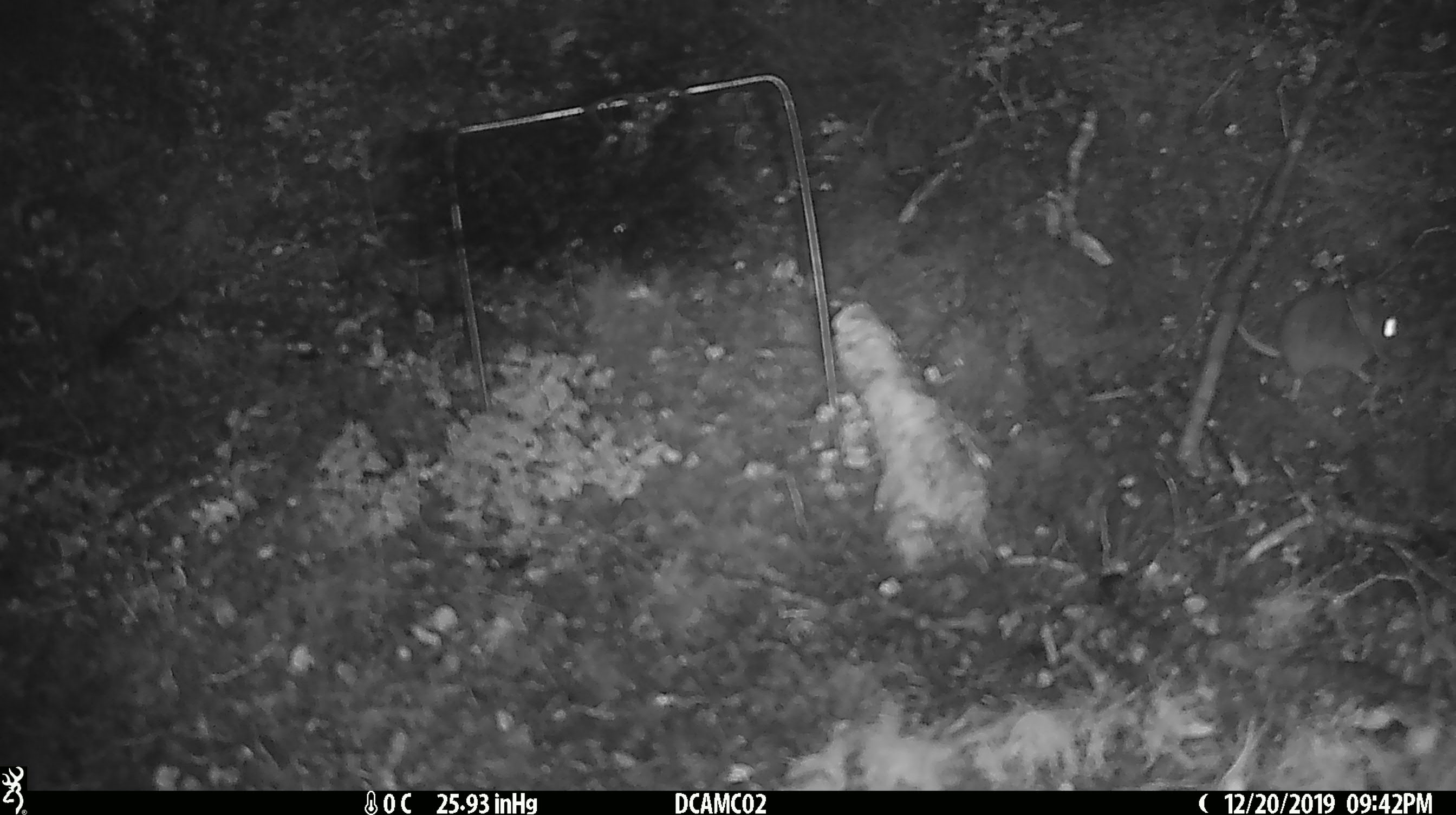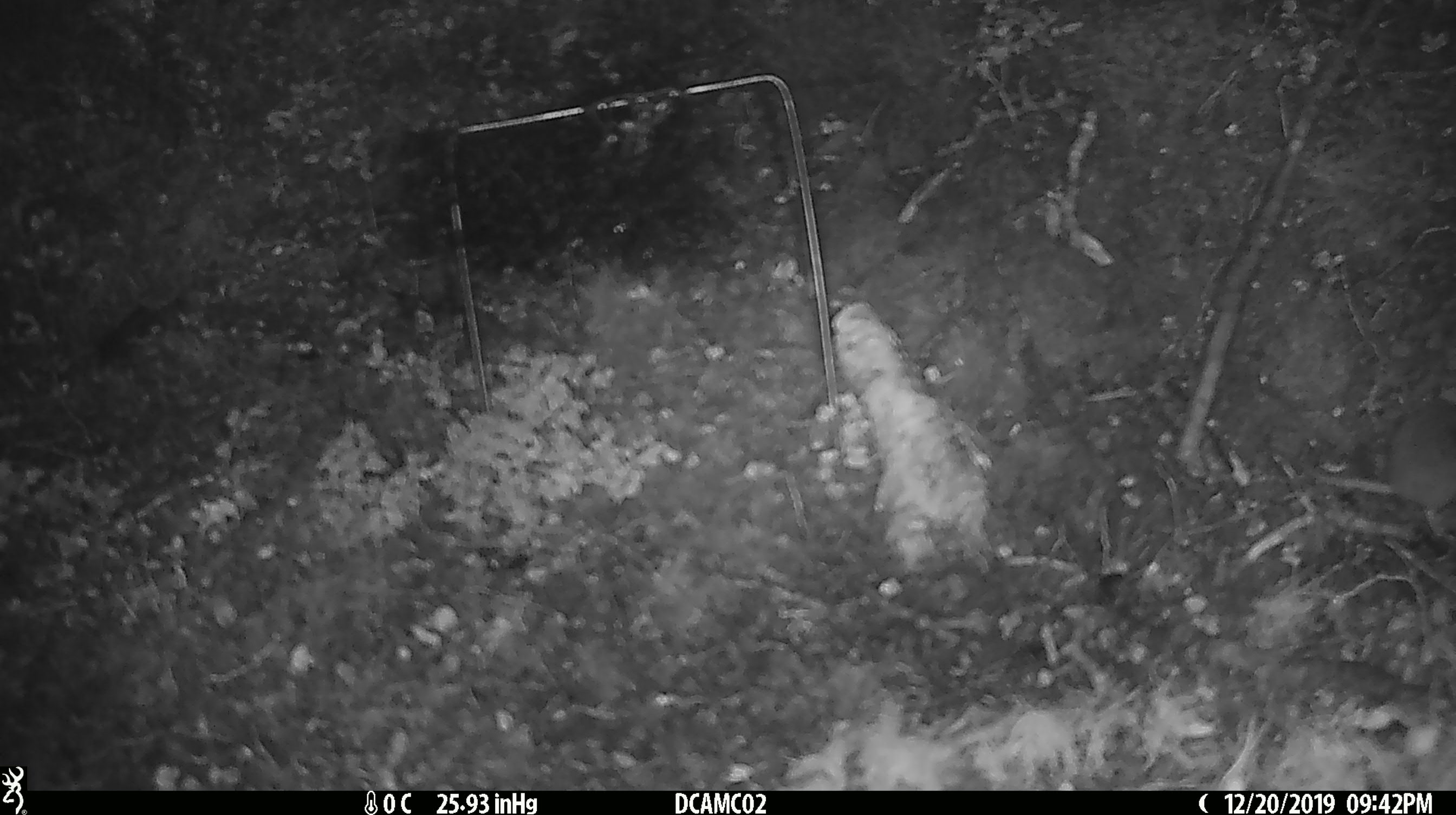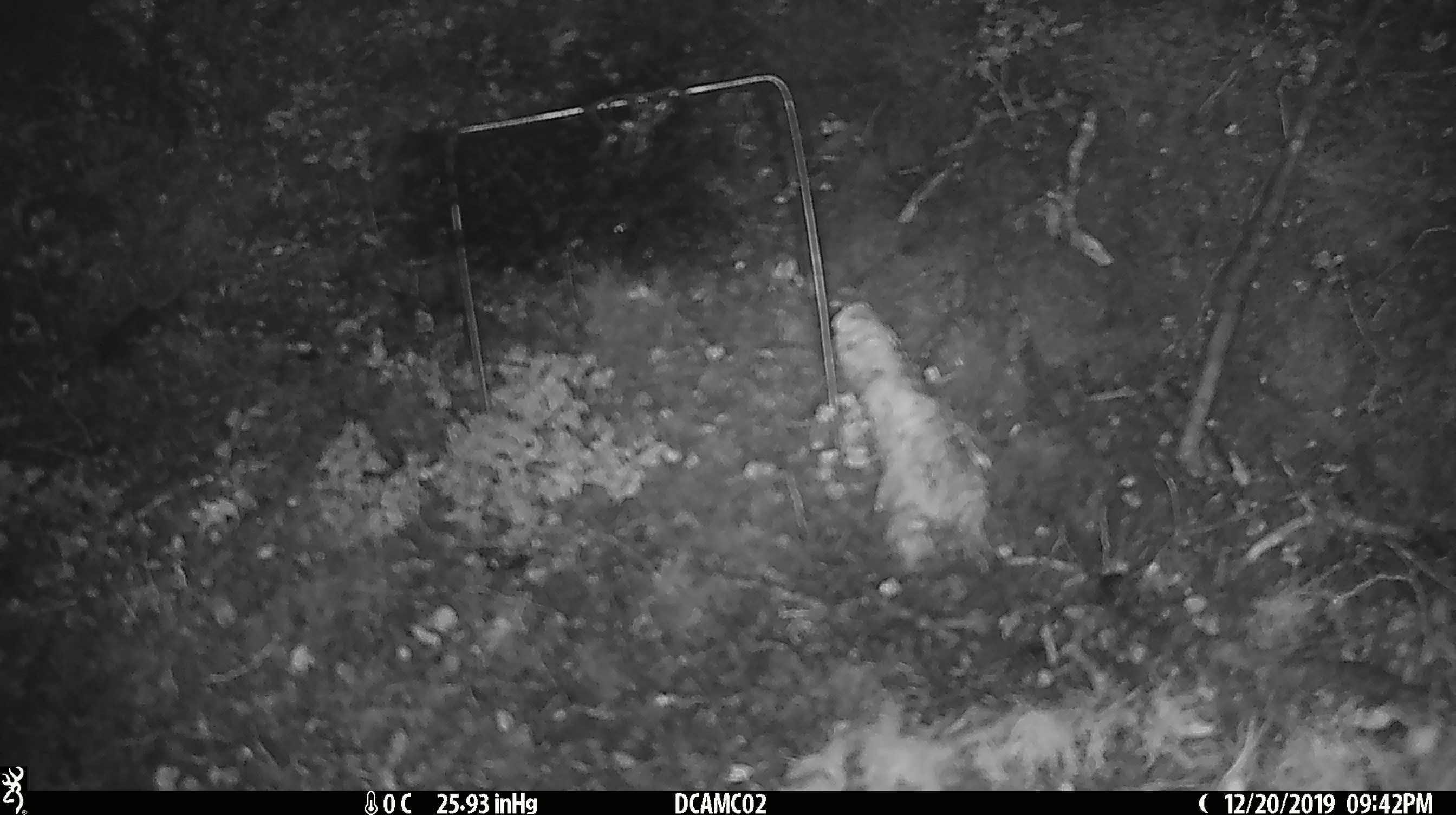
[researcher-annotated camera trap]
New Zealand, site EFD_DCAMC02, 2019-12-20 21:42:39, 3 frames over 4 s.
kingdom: Animalia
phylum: Chordata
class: Mammalia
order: Rodentia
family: Muridae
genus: Mus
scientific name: Mus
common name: mouse